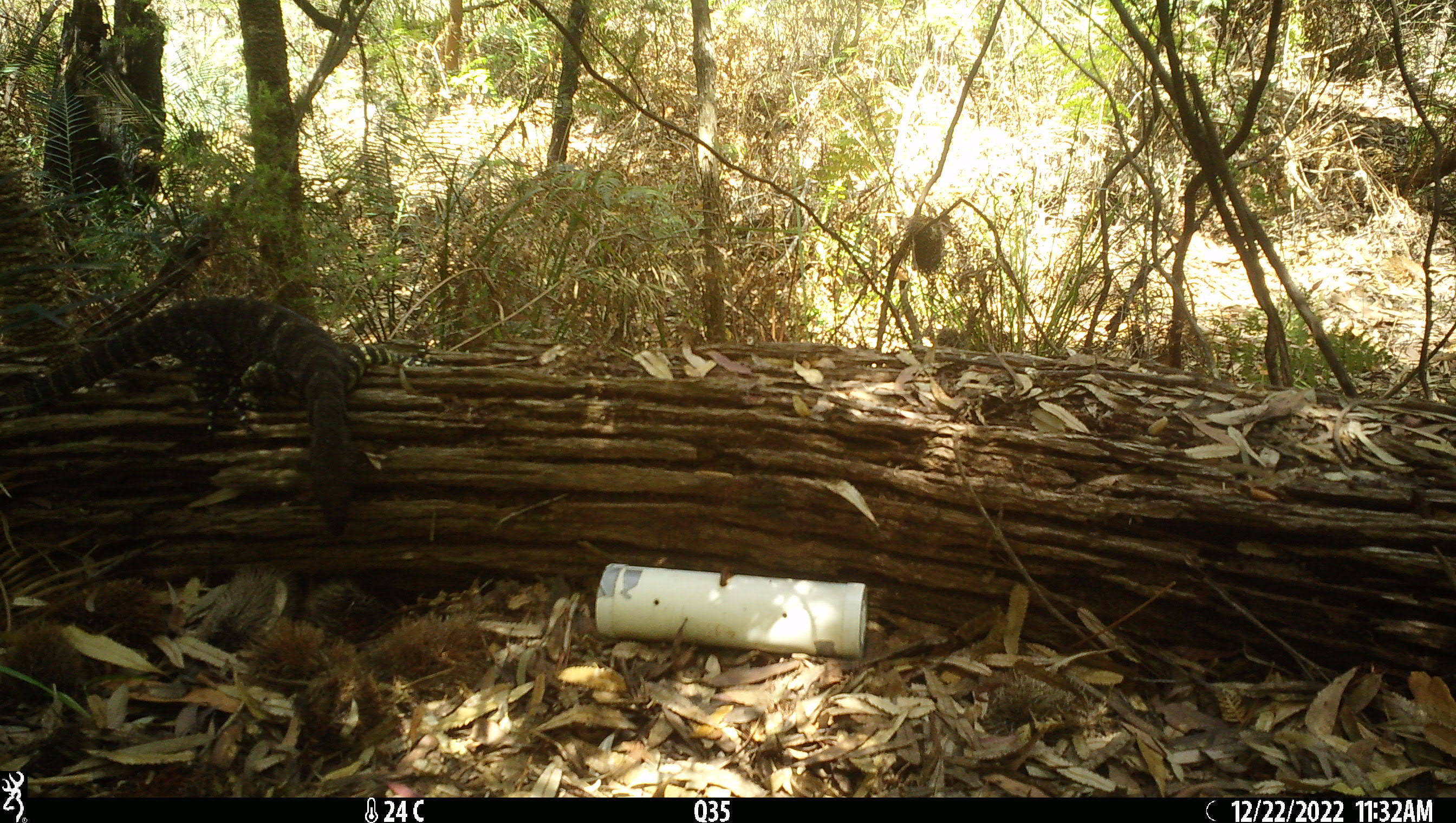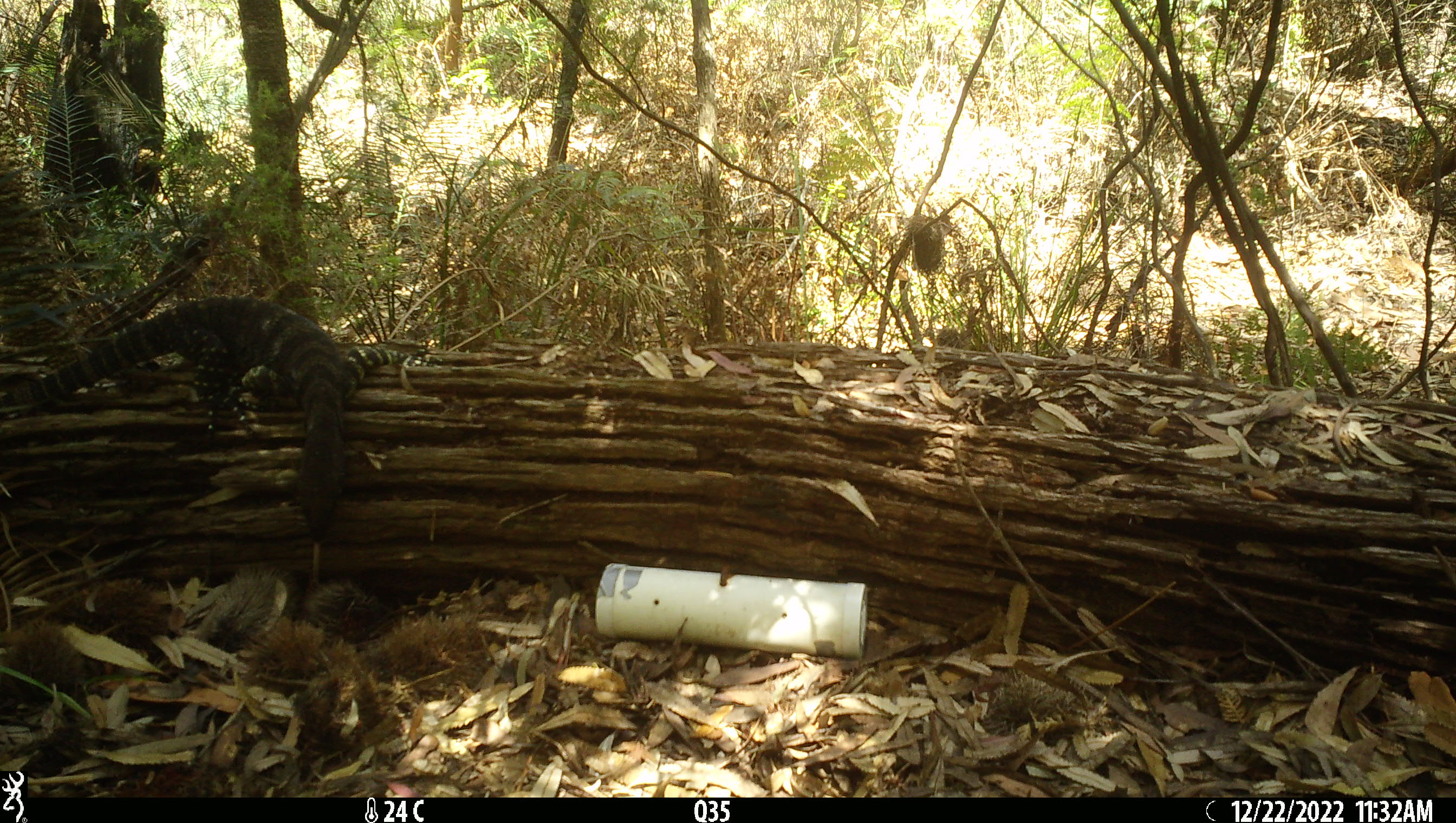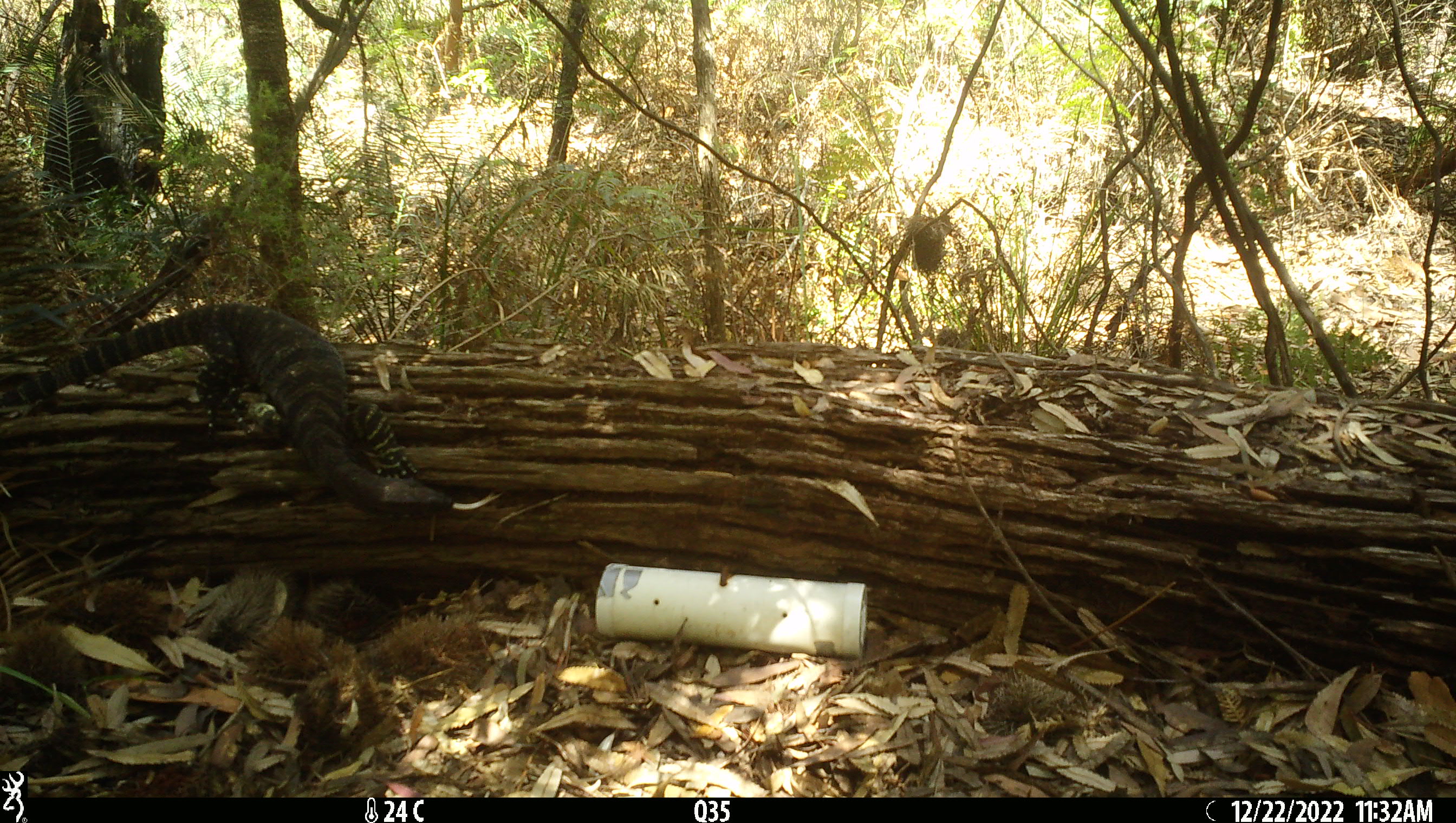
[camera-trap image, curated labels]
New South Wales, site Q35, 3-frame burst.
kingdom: Animalia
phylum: Chordata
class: Reptilia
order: Squamata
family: Varanidae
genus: Varanus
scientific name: Varanus varius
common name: lace monitor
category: goanna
Goanna (lace monitor) (Varanus varius).